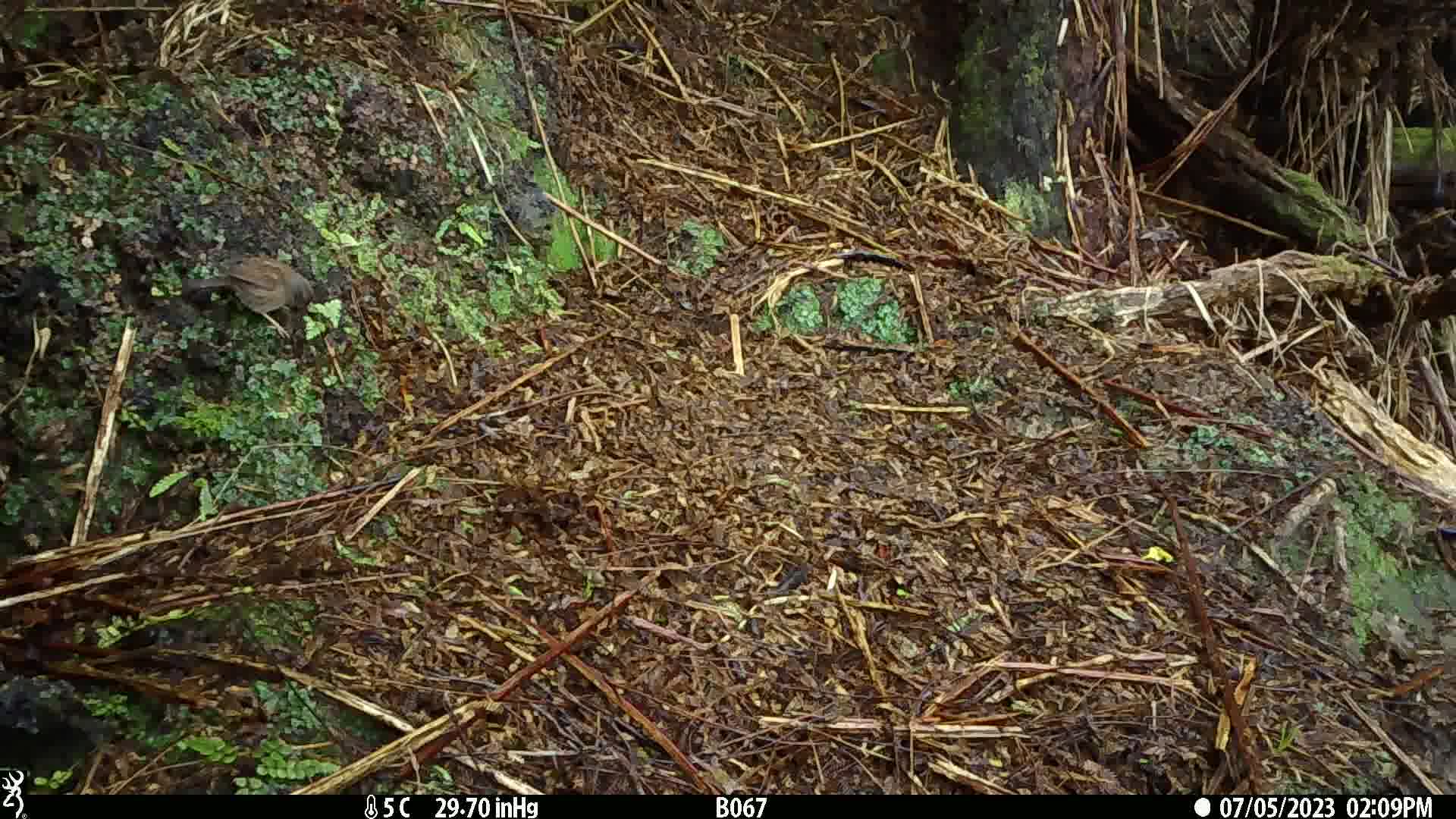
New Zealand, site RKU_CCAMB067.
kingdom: Animalia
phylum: Chordata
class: Aves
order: Passeriformes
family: Prunellidae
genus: Prunella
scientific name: Prunella modularis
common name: dunnock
Dunnock (Prunella modularis).